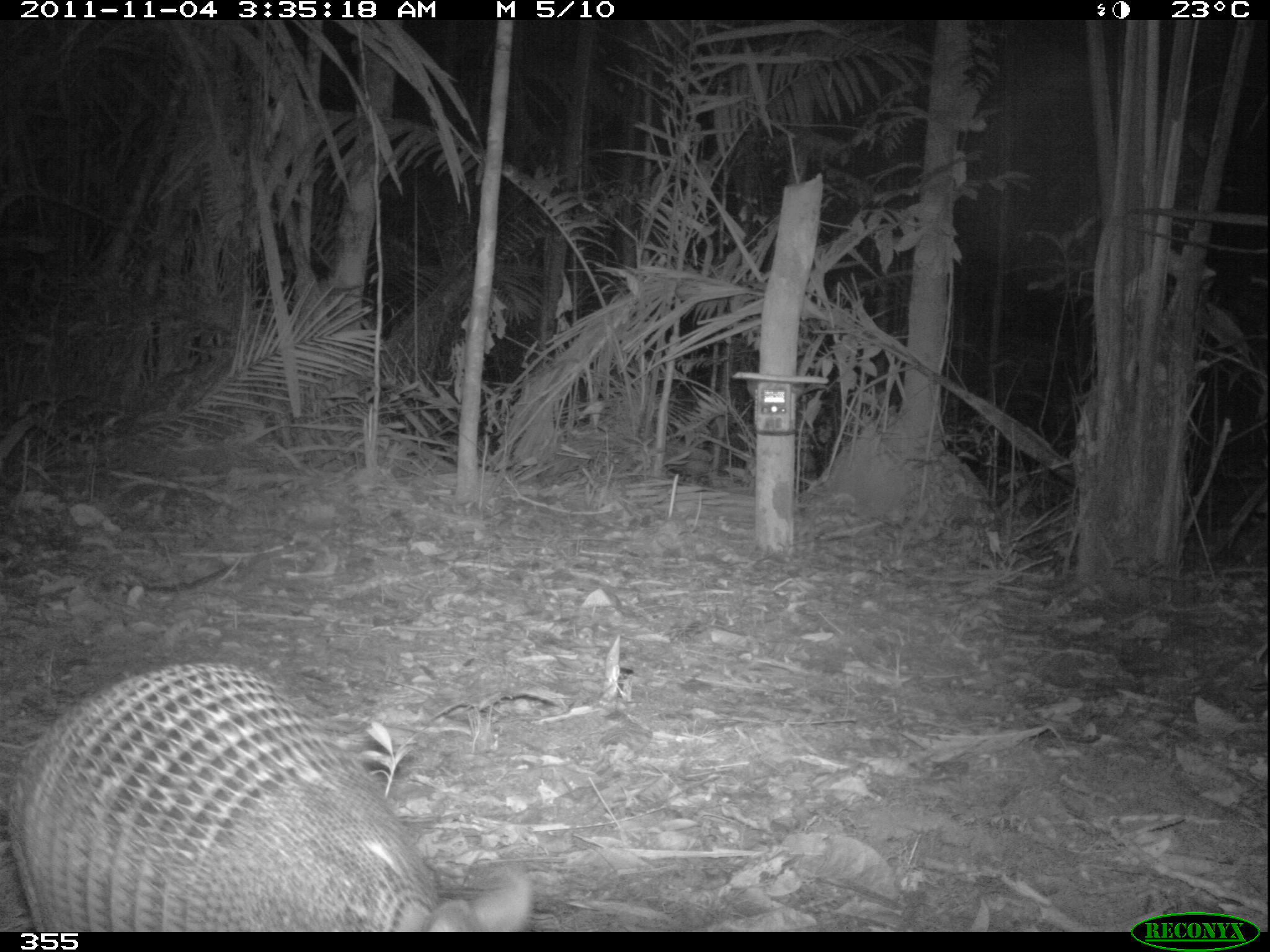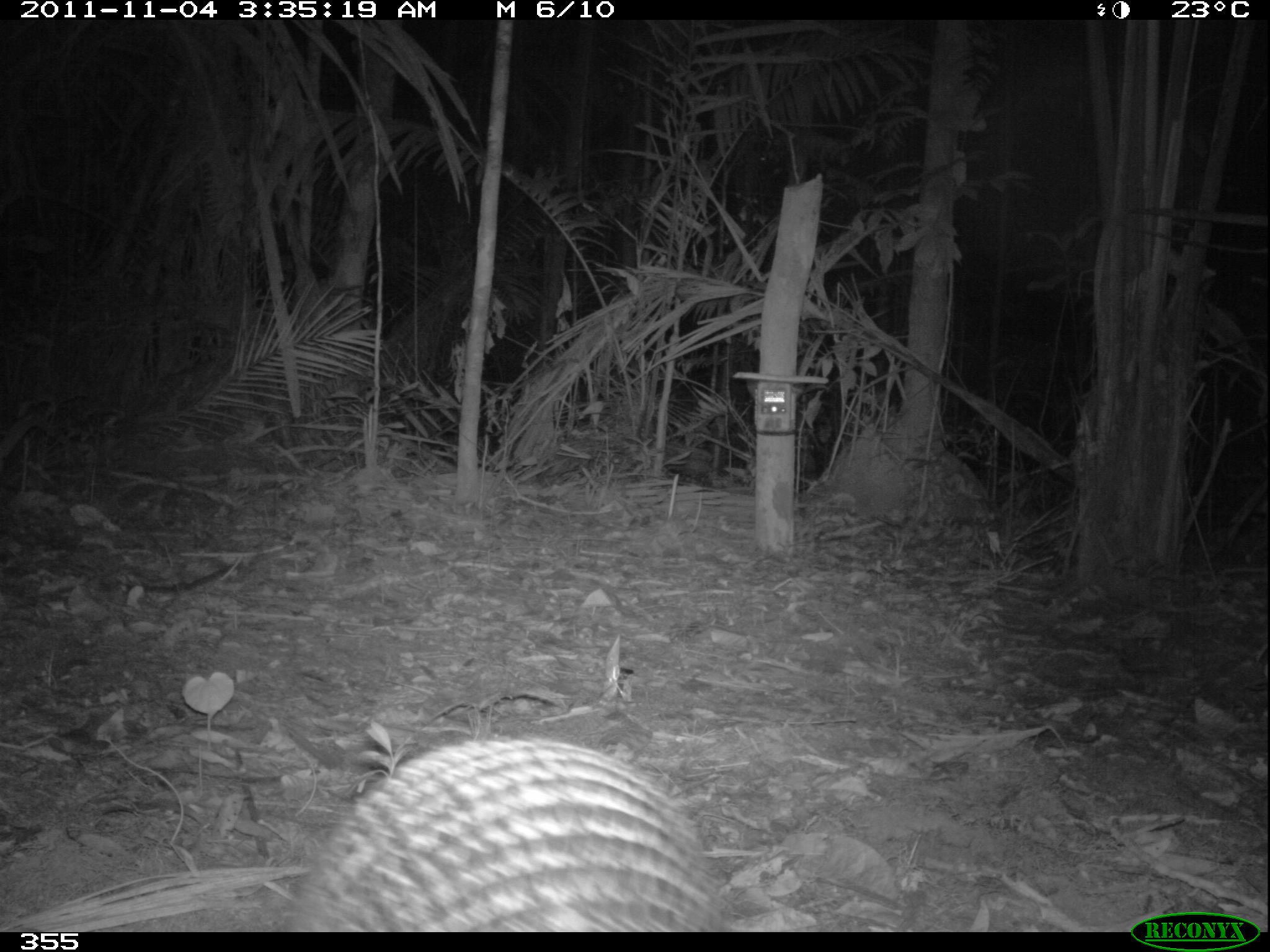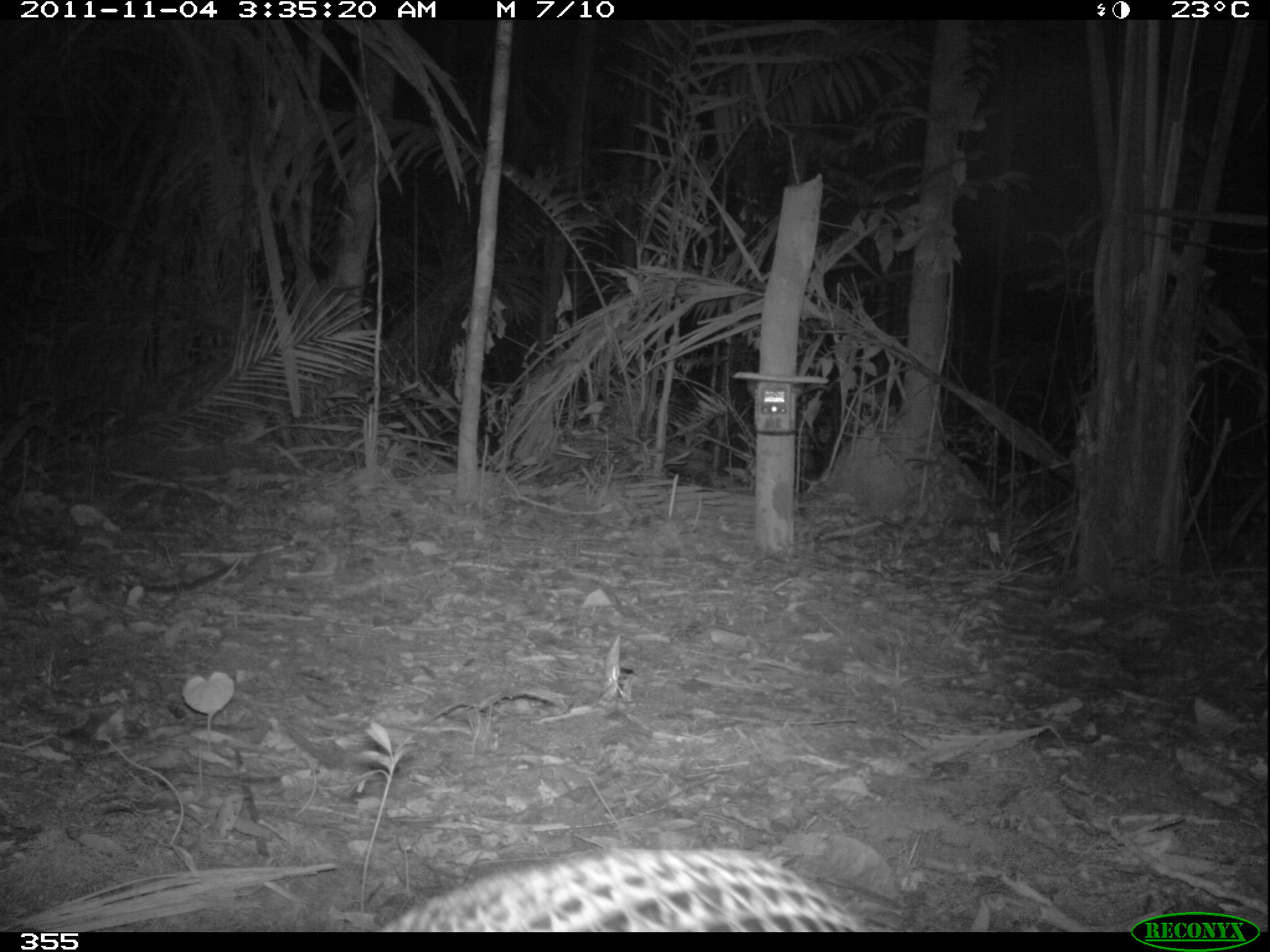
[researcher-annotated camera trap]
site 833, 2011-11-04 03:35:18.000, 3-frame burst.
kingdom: Animalia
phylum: Chordata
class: Mammalia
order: Cingulata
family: Dasypodidae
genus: Dasypus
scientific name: Dasypus kappleri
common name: greater long-nosed armadillo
Dasypus kappleri (greater long-nosed armadillo).